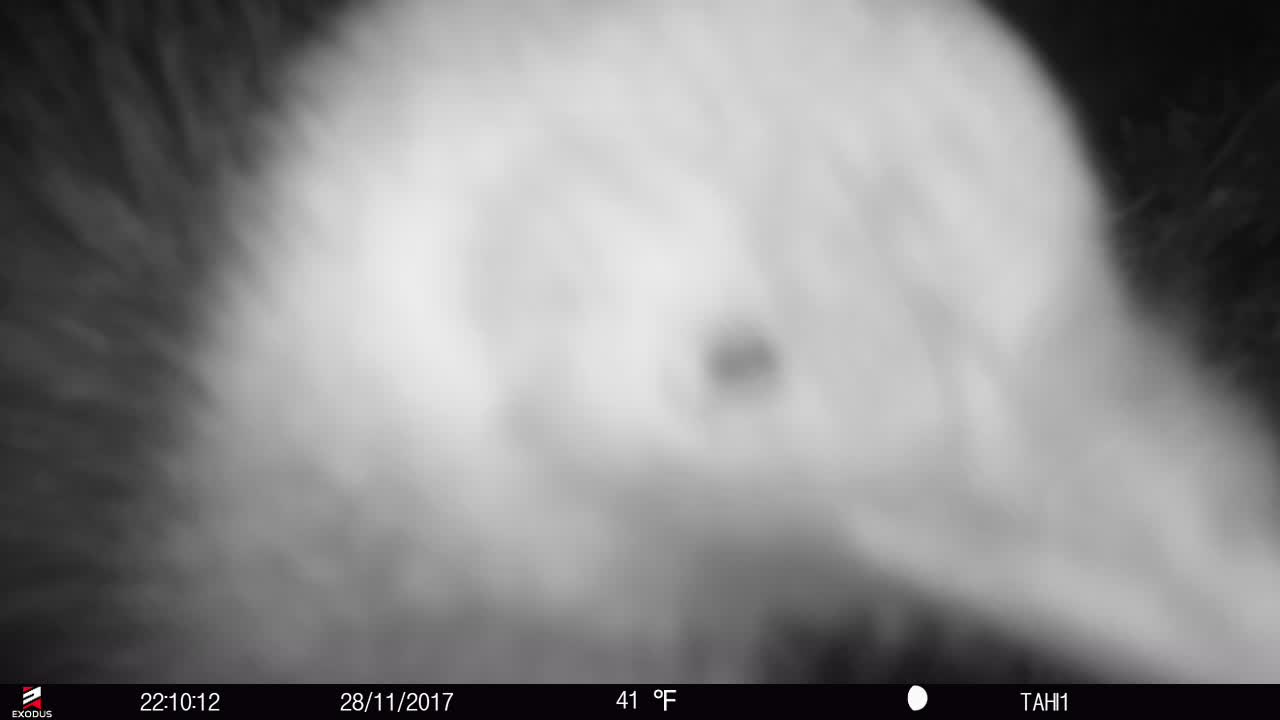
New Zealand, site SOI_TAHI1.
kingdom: Animalia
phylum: Chordata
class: Aves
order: Apterygiformes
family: Apterygidae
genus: Apteryx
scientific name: Apteryx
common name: kiwi